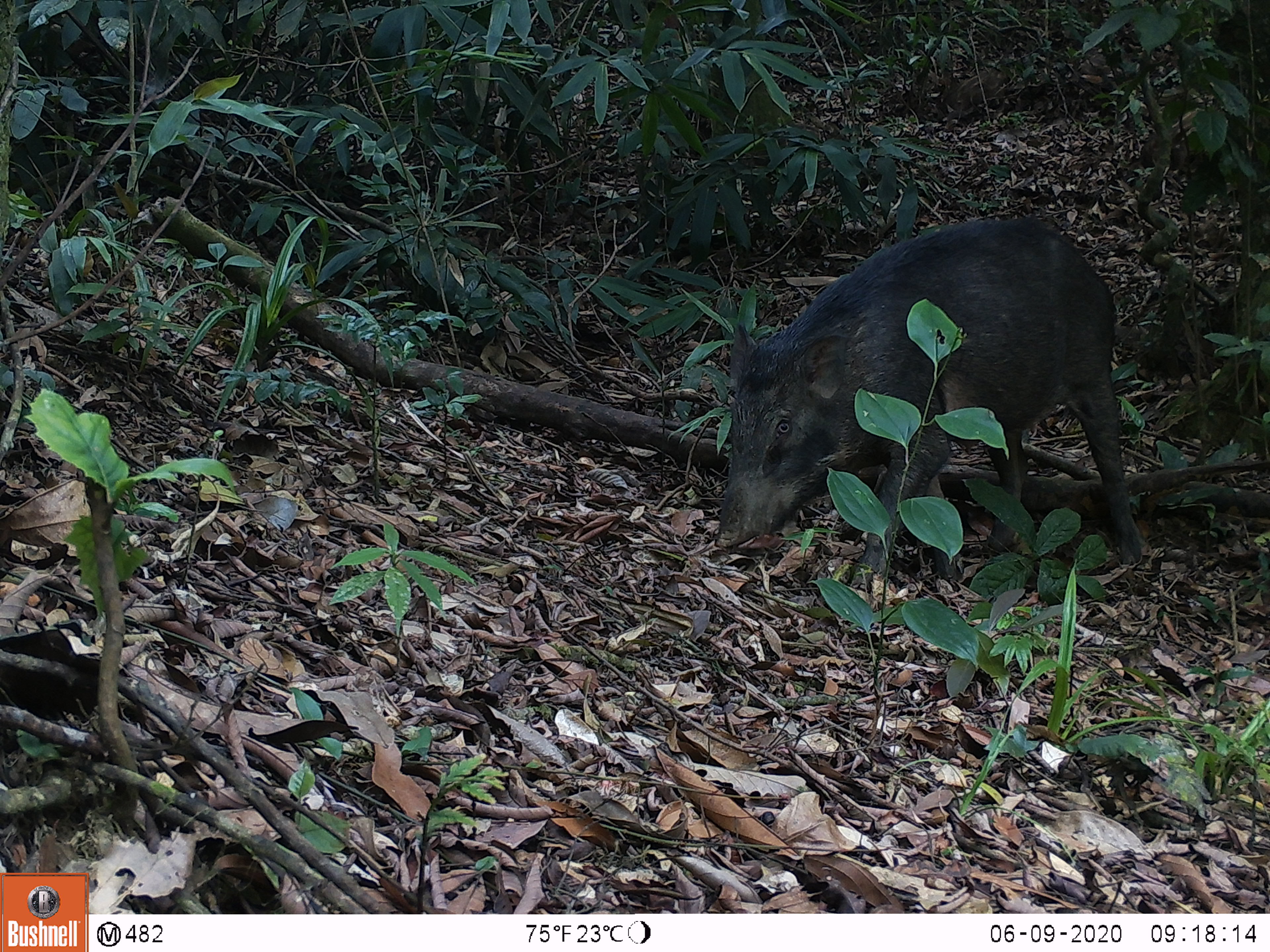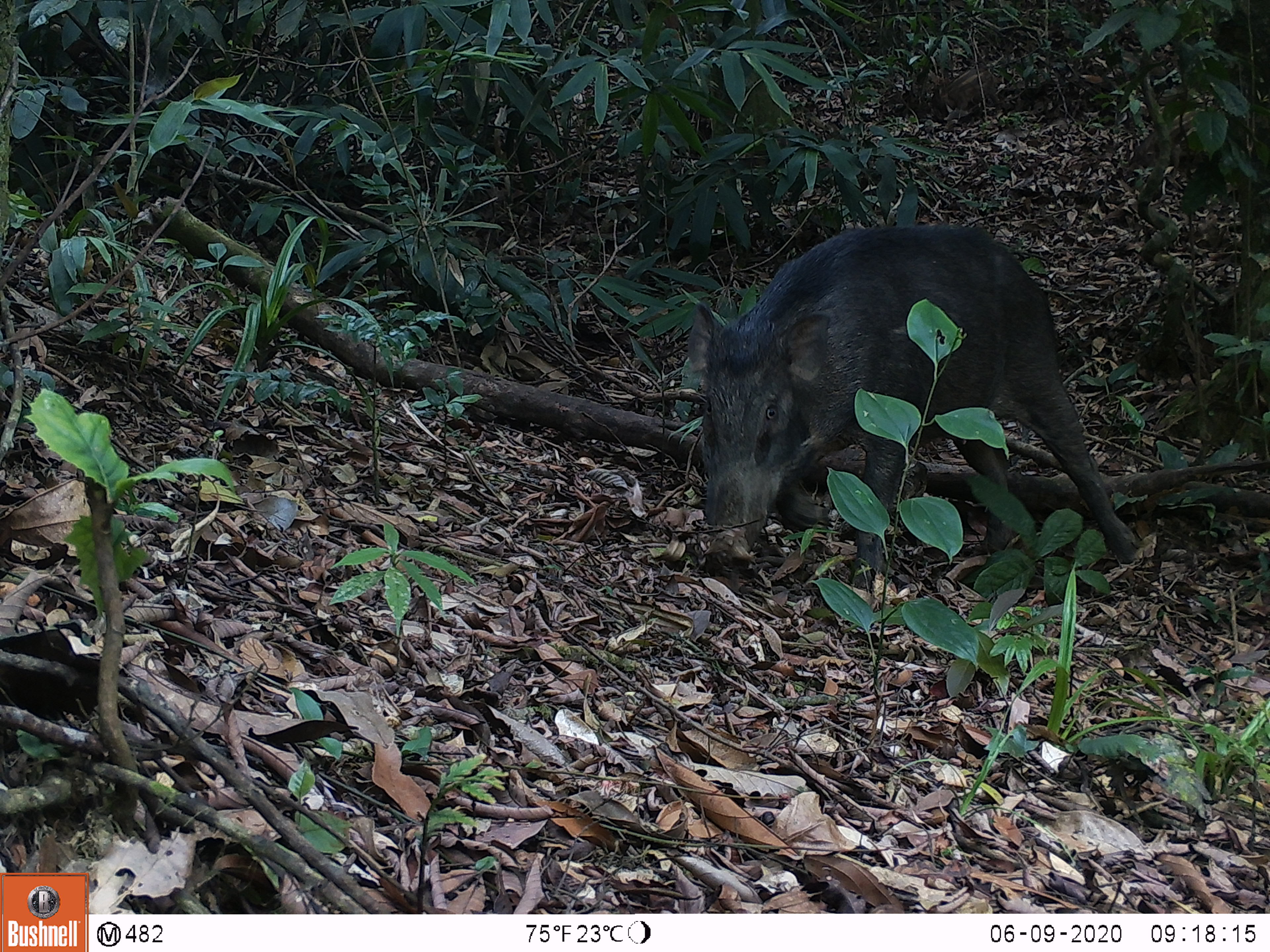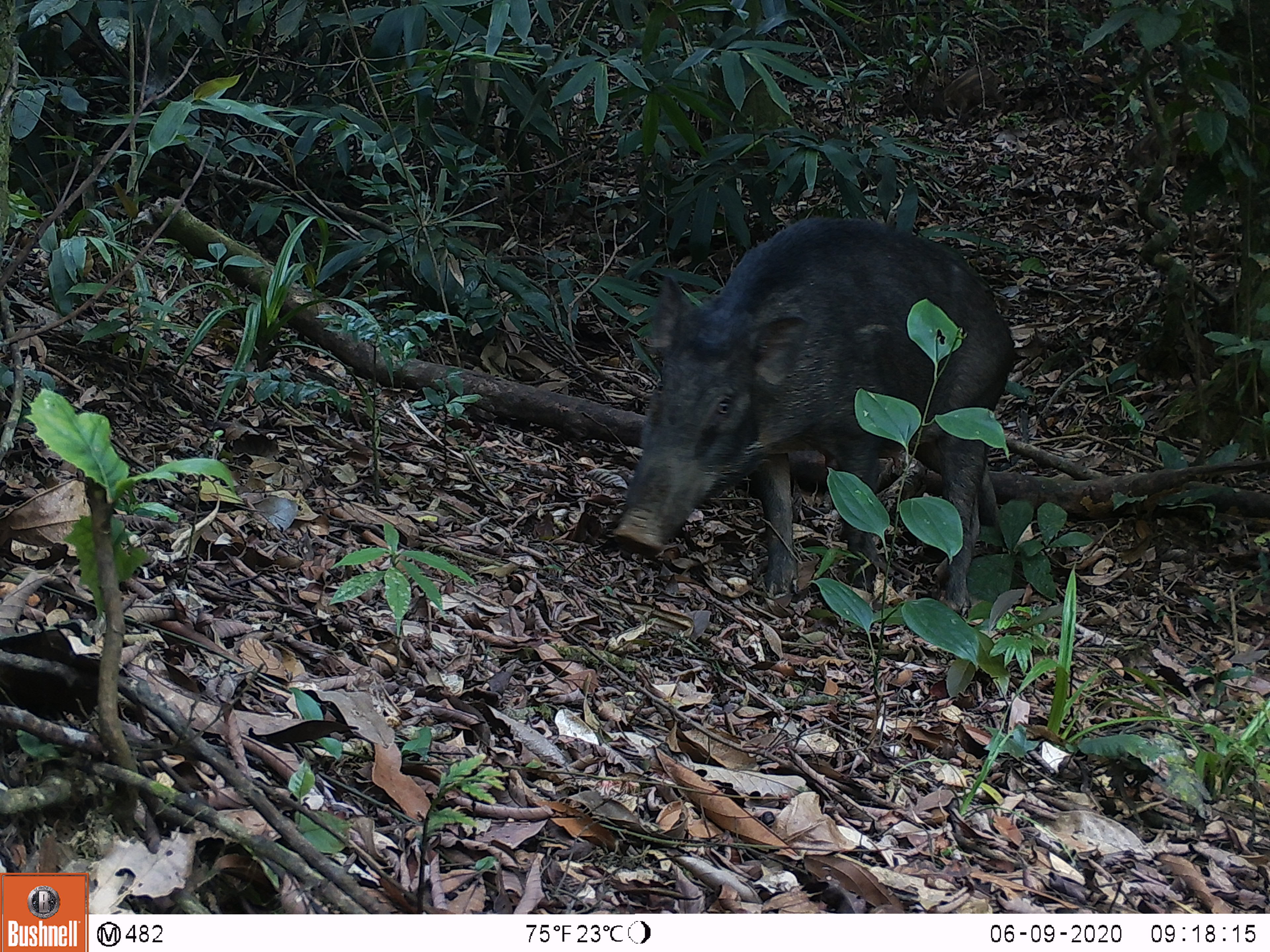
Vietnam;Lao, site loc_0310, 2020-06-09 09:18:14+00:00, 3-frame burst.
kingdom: Animalia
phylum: Chordata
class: Mammalia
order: Artiodactyla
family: Suidae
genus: Sus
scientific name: Sus scrofa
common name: eurasian wild pig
Eurasian wild pig (Sus scrofa). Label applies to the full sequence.